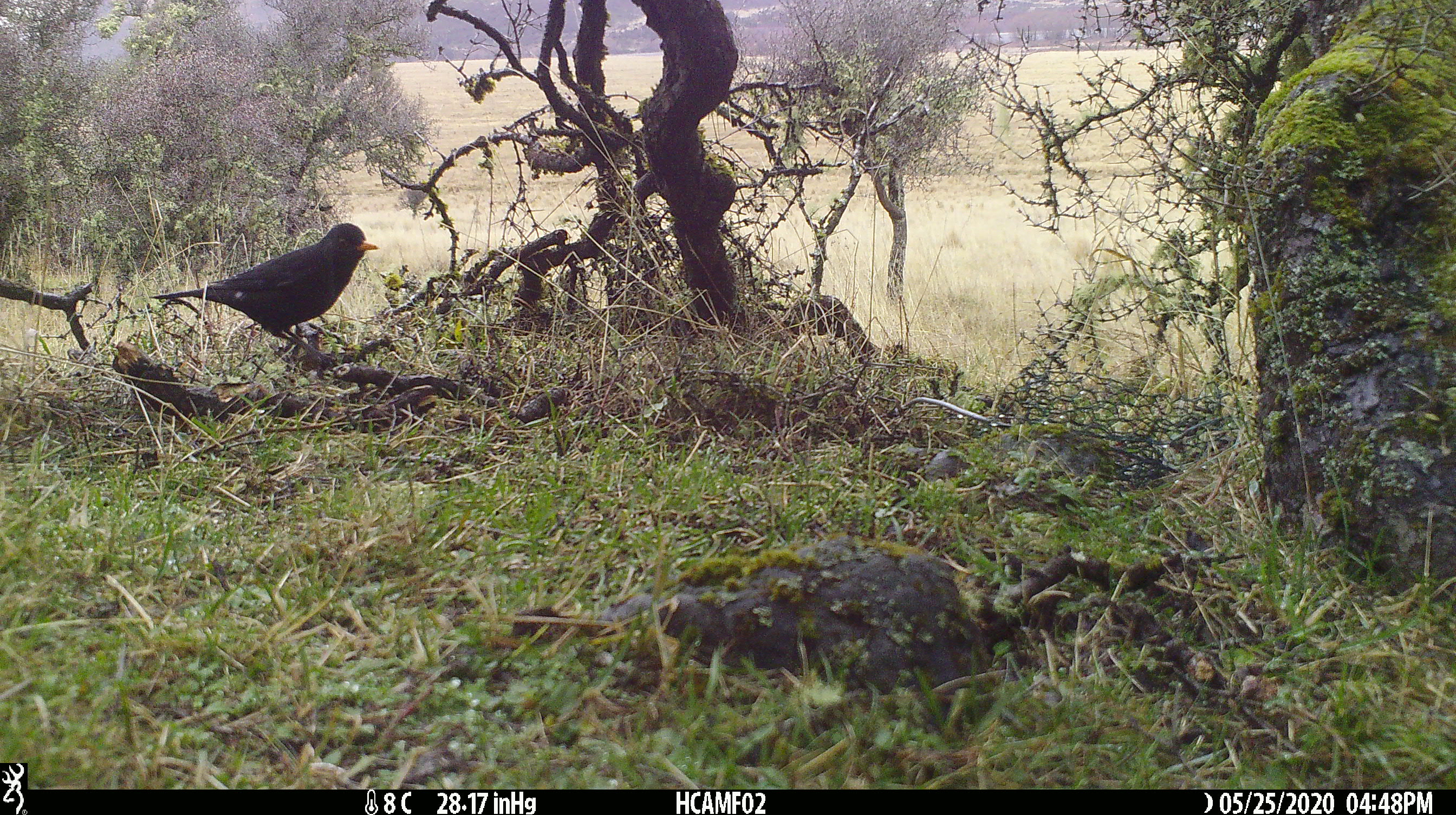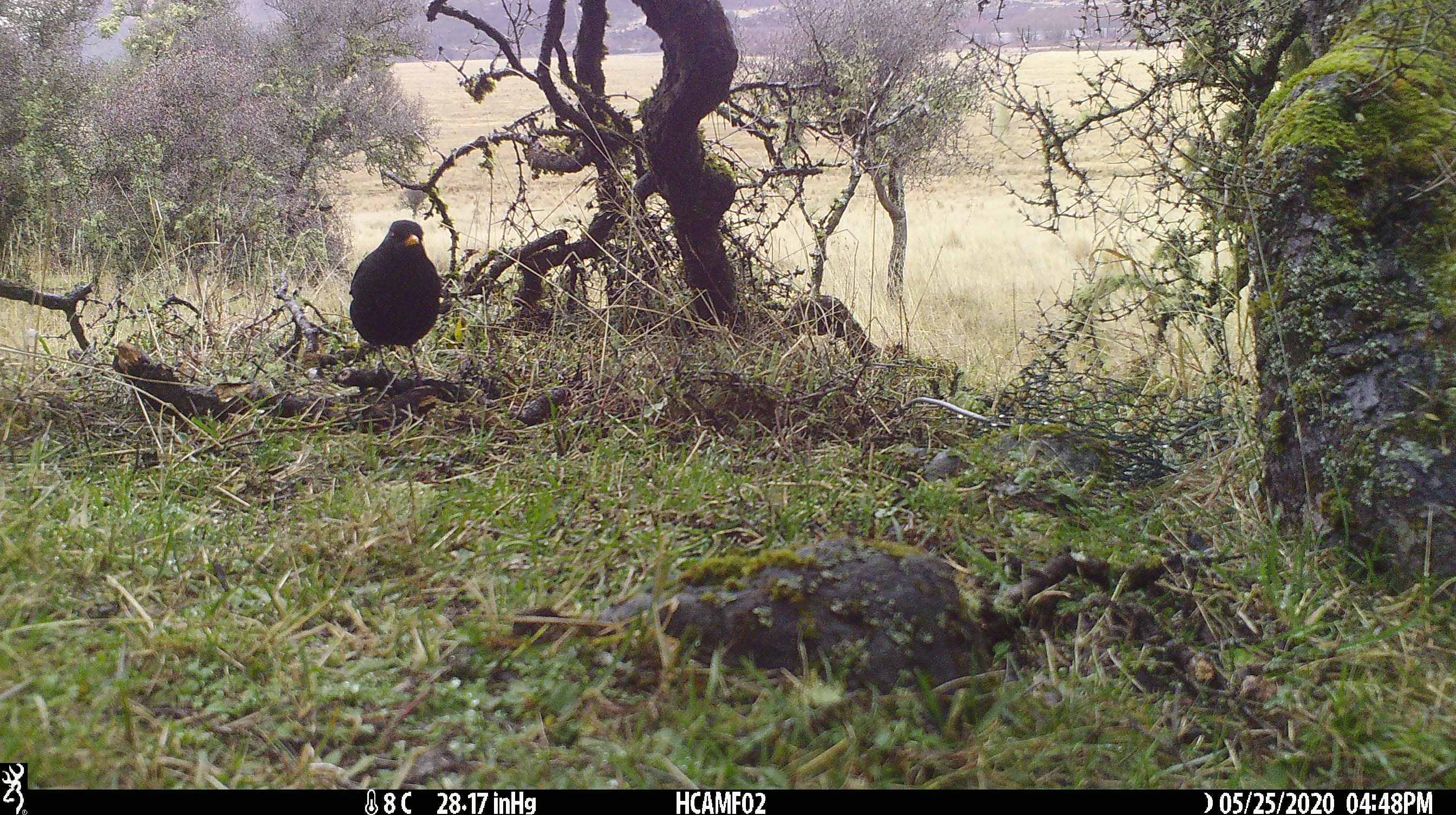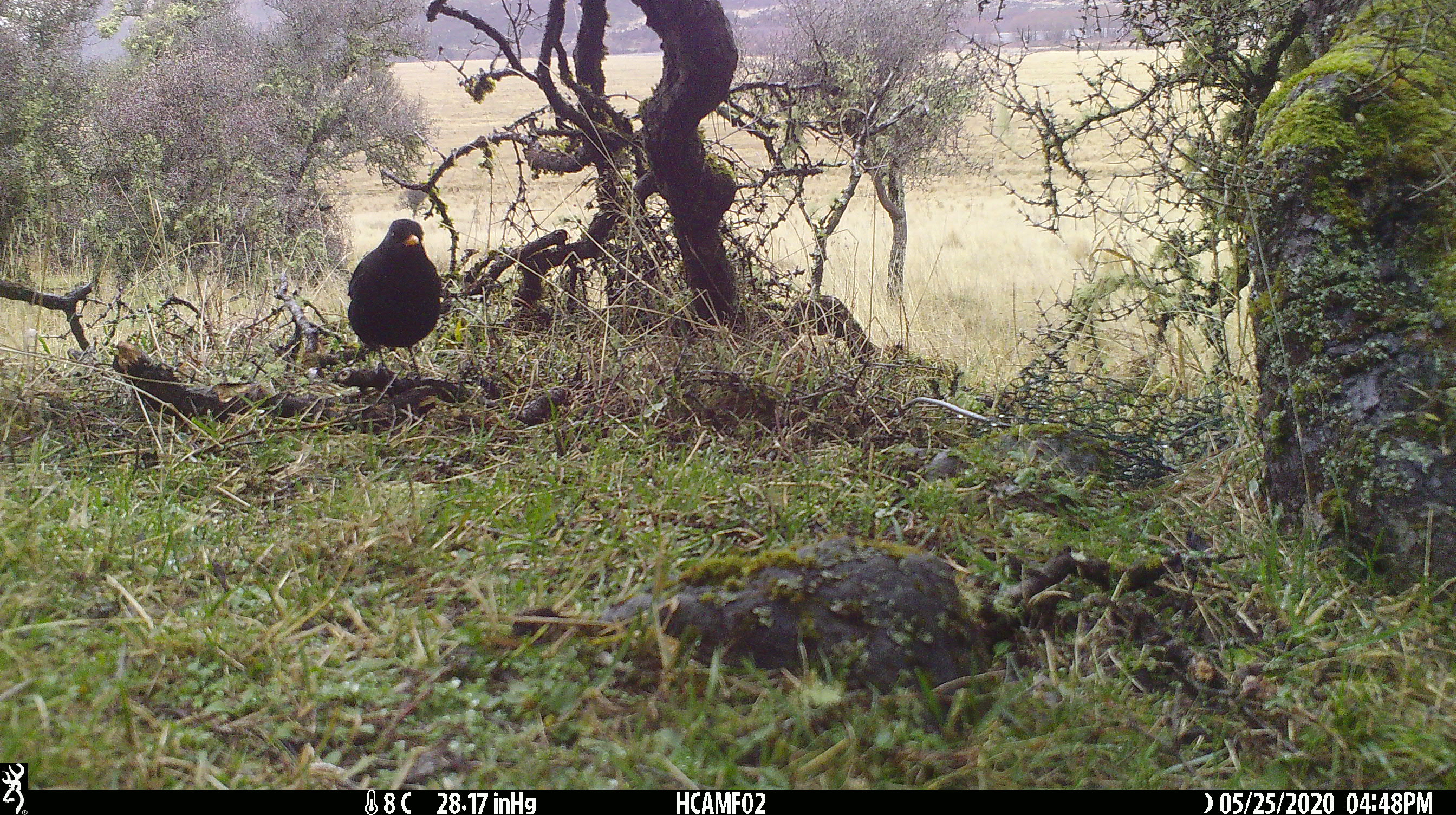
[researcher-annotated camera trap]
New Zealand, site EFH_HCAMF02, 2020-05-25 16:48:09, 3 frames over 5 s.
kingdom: Animalia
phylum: Chordata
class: Aves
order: Passeriformes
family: Turdidae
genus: Turdus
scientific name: Turdus merula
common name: eurasian blackbird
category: blackbird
Blackbird (eurasian blackbird) (Turdus merula).